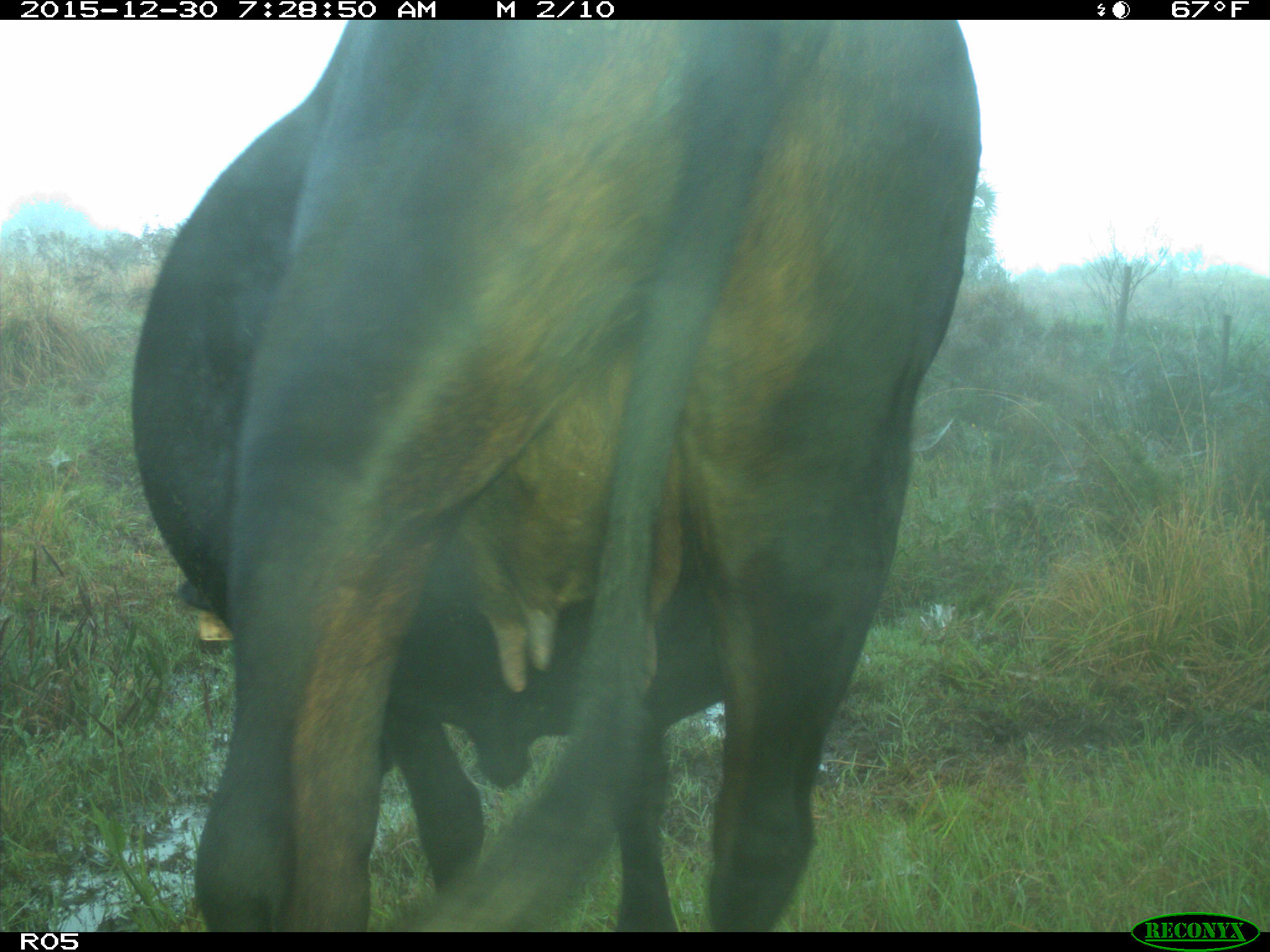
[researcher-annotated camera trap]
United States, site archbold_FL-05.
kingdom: Animalia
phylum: Chordata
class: Mammalia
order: Artiodactyla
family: Bovidae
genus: Bos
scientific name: Bos taurus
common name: domestic cow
Bos taurus (domestic cow).